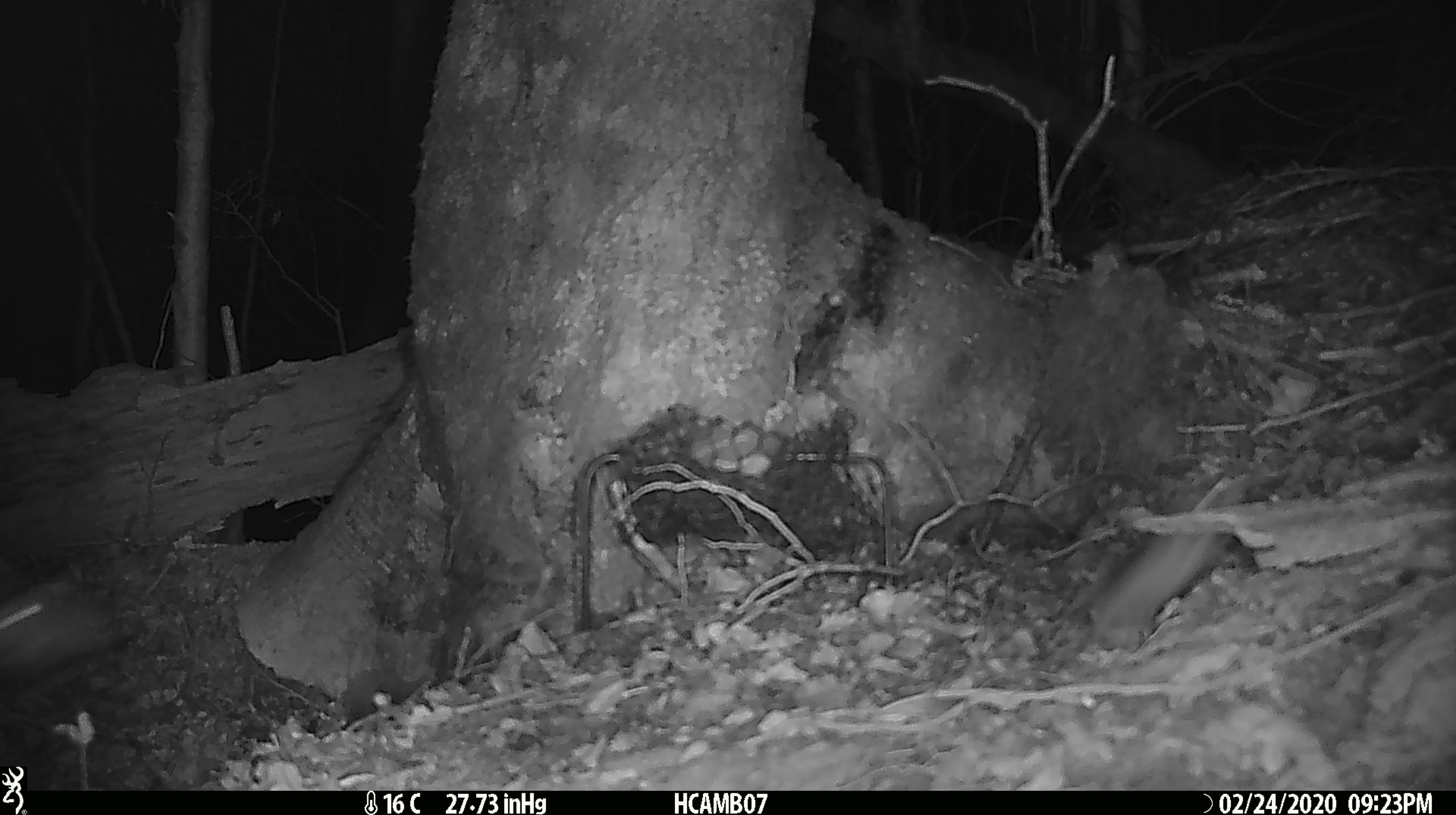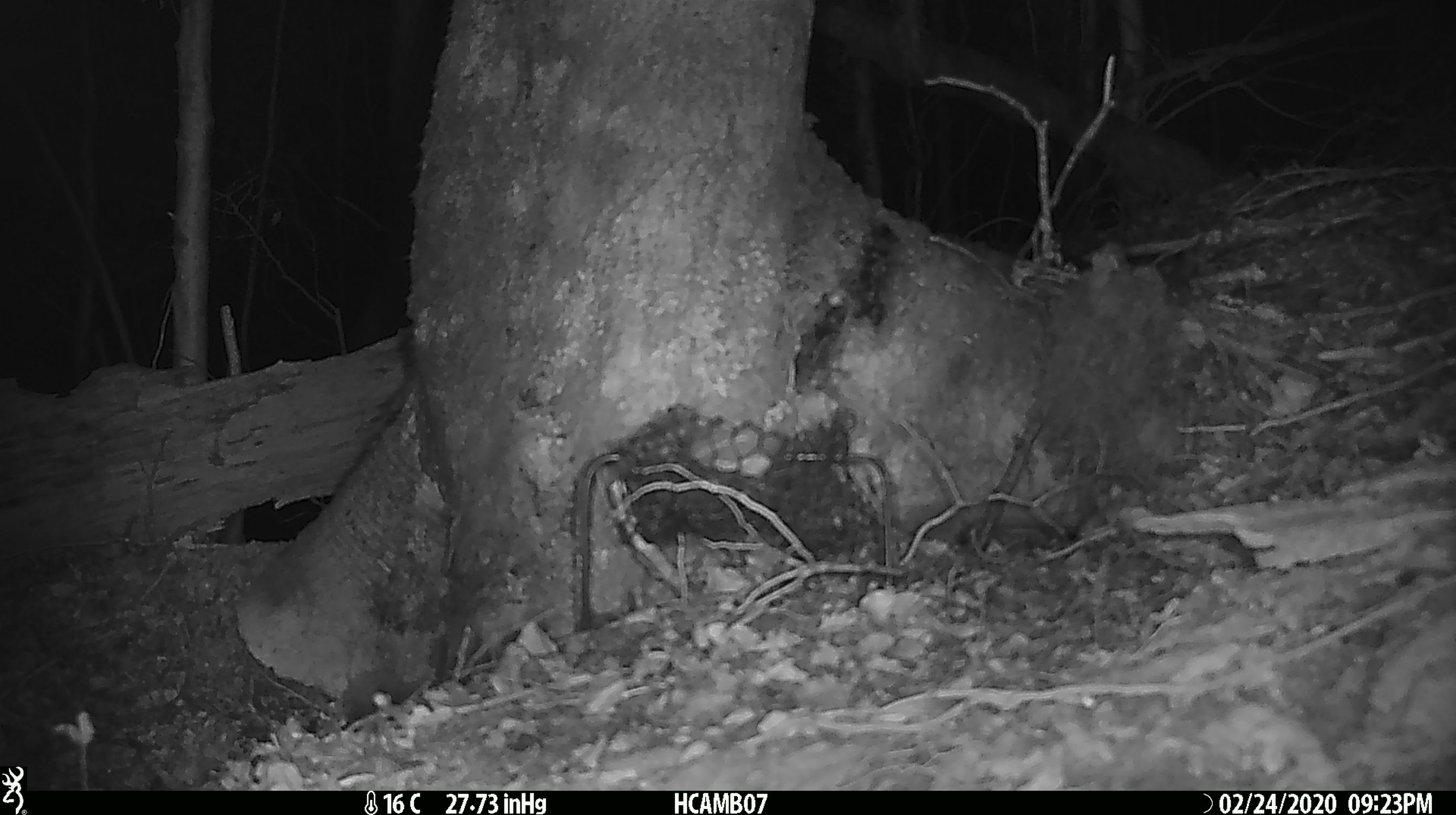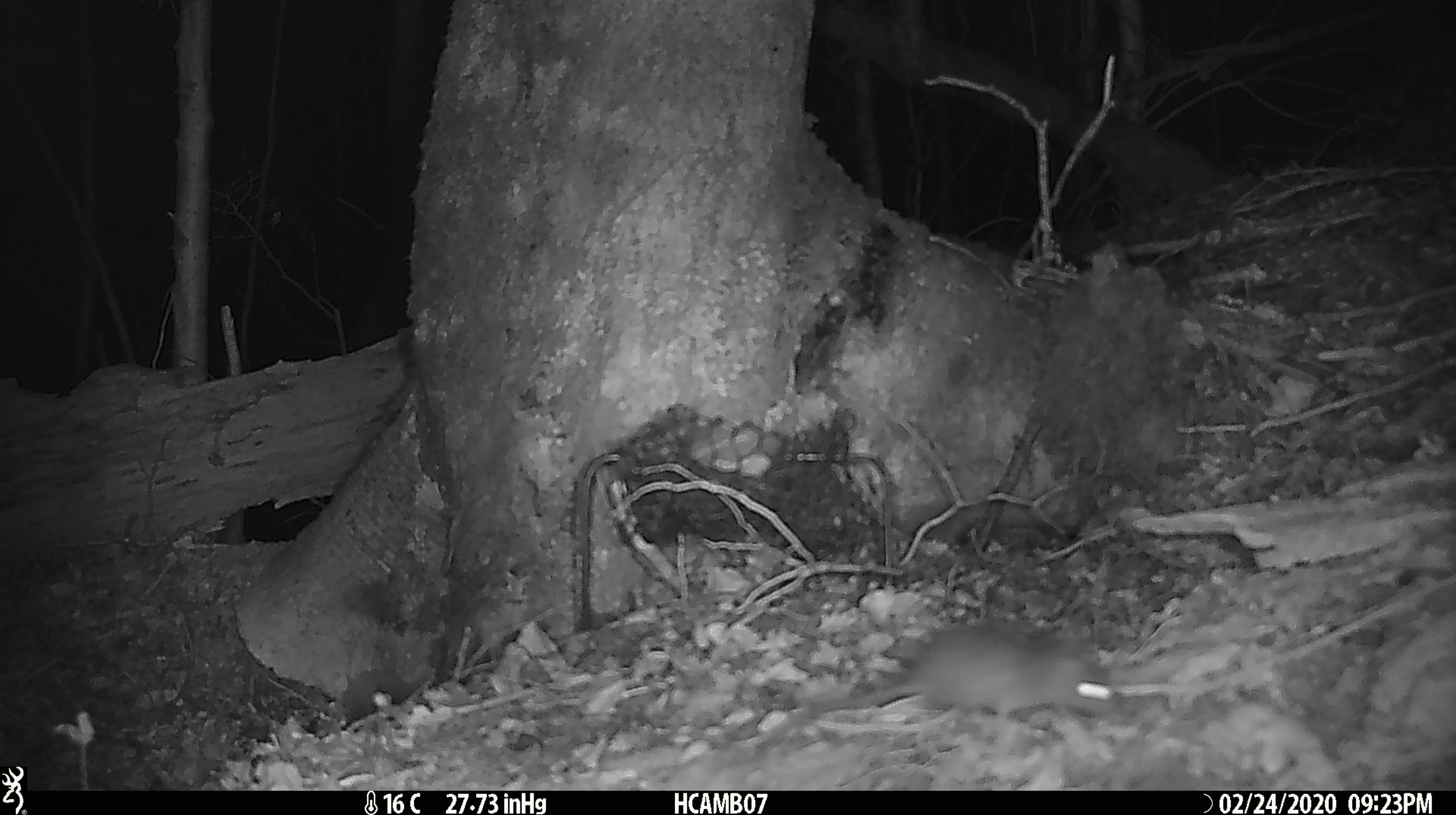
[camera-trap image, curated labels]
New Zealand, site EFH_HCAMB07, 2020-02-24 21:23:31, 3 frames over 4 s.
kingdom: Animalia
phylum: Chordata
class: Mammalia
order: Rodentia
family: Muridae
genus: Mus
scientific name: Mus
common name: mouse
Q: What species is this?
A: Mouse (Mus).